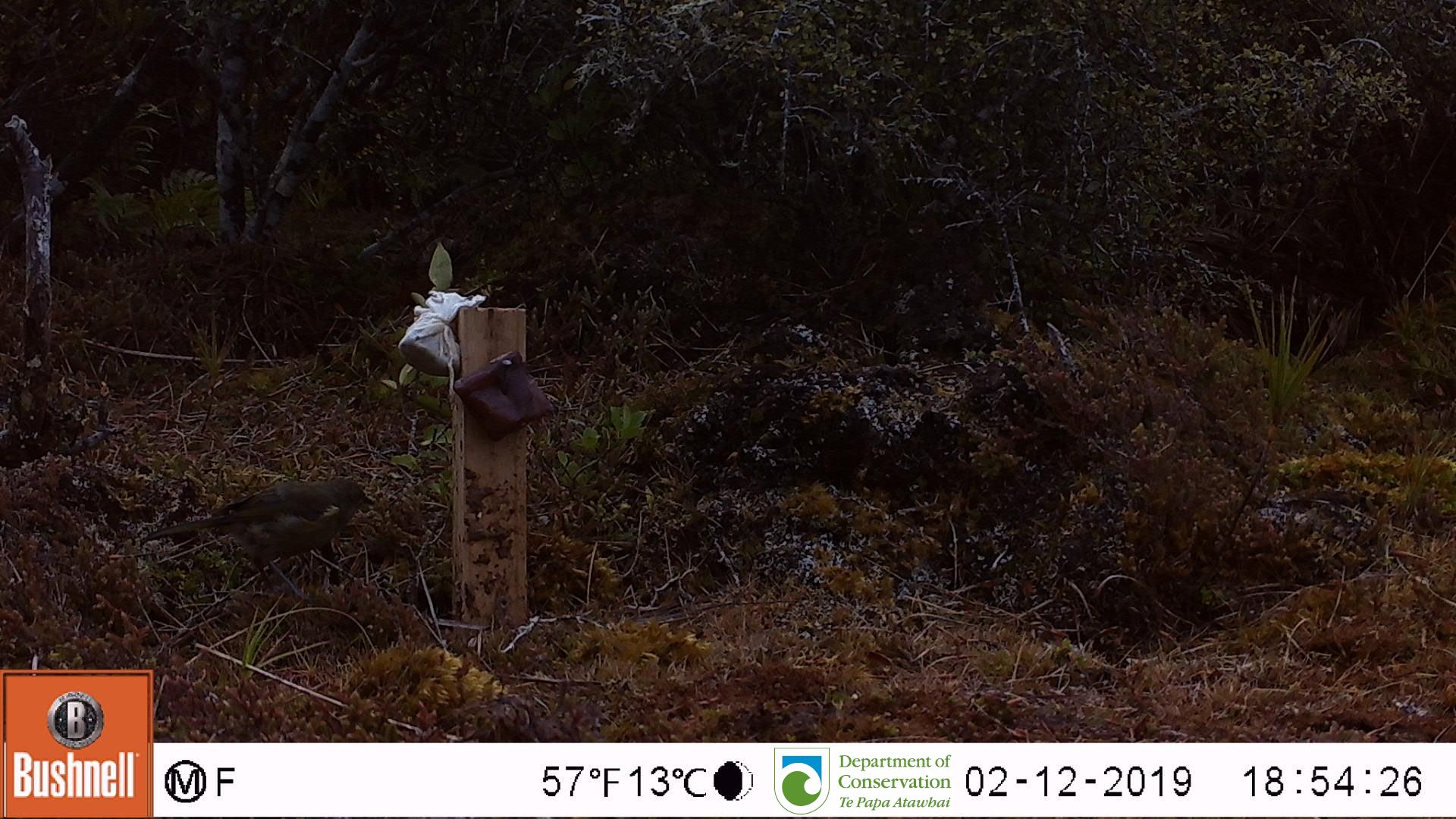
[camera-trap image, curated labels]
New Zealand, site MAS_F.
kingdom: Animalia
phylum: Chordata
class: Aves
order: Passeriformes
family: Meliphagidae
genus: Anthornis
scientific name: Anthornis melanura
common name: new zealand bellbird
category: bellbird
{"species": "bellbird (new zealand bellbird) (Anthornis melanura)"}